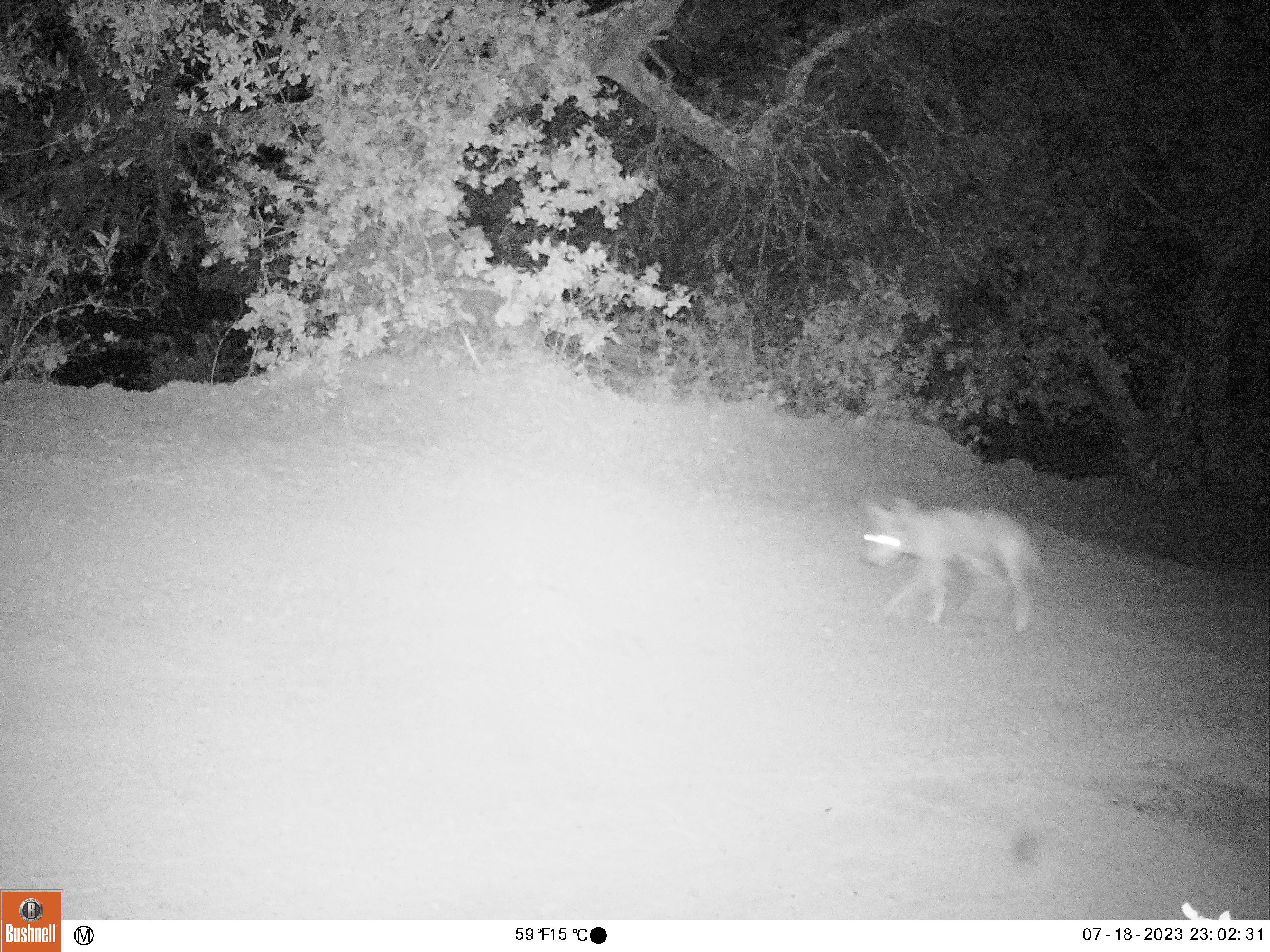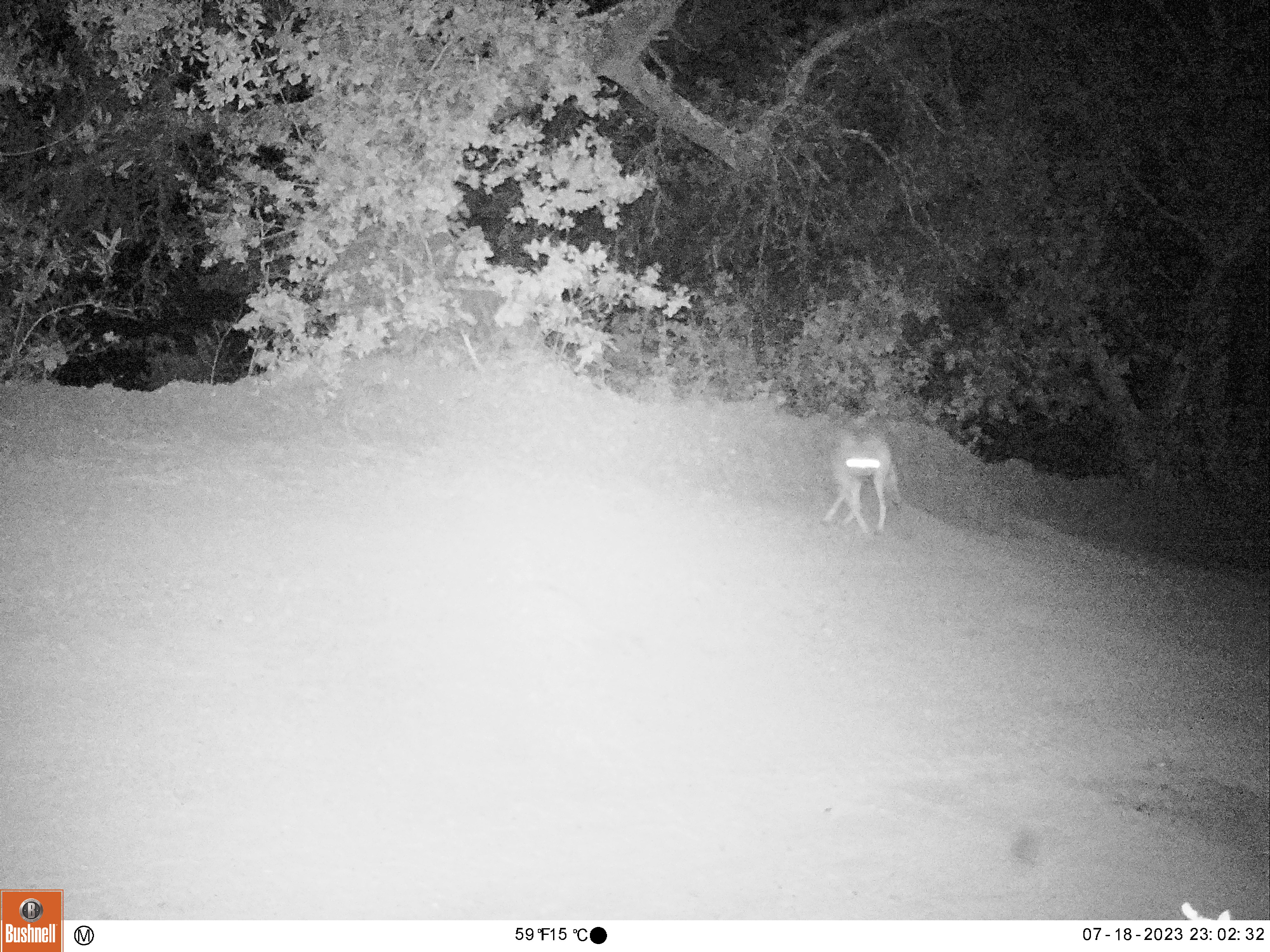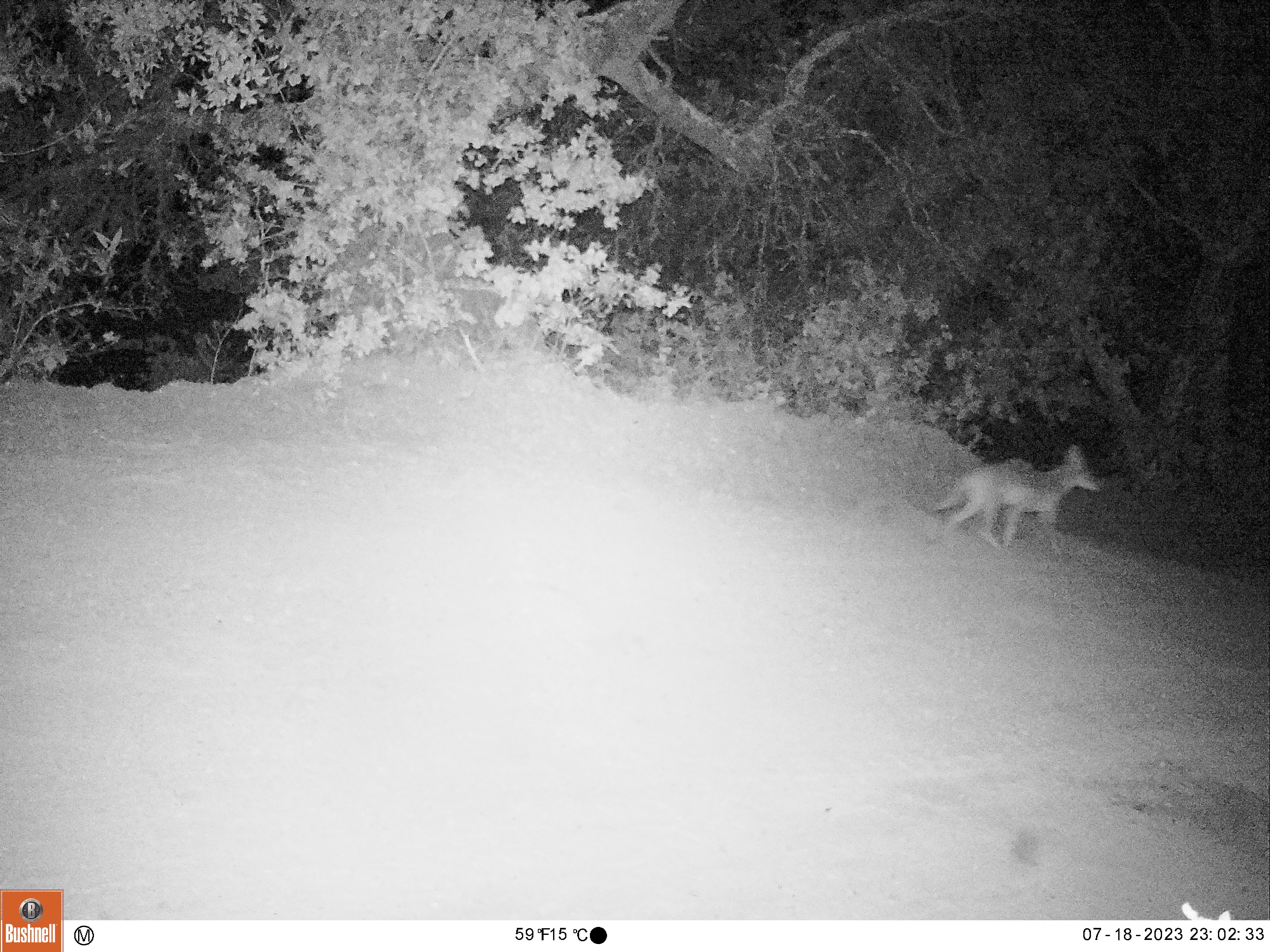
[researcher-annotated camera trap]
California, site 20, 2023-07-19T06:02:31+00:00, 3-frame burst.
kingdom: Animalia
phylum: Chordata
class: Mammalia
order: Carnivora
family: Canidae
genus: Canis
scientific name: Canis latrans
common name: coyote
Coyote (Canis latrans).